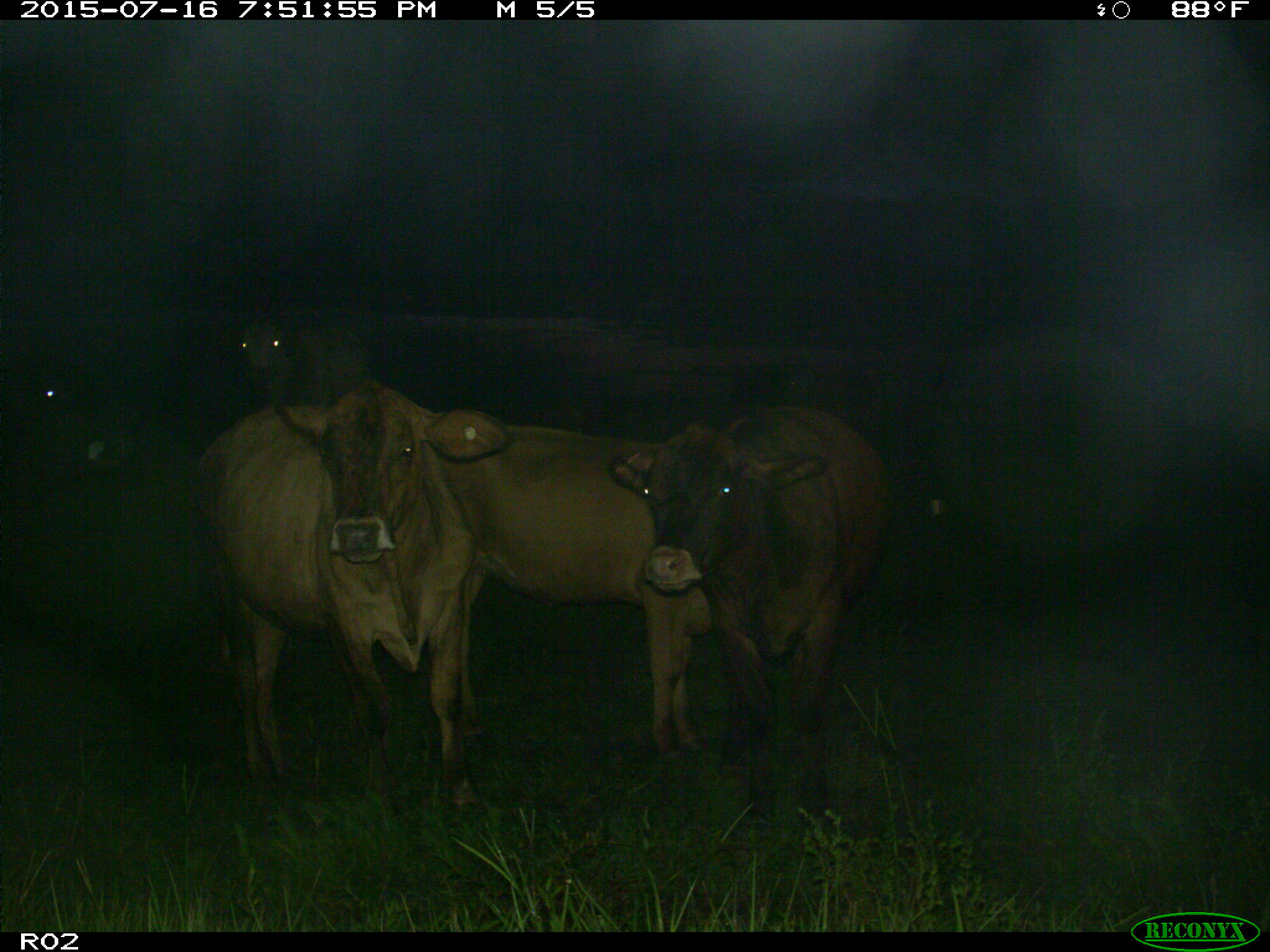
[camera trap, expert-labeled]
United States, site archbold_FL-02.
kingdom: Animalia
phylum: Chordata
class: Mammalia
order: Artiodactyla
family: Bovidae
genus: Bos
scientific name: Bos taurus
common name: domestic cow